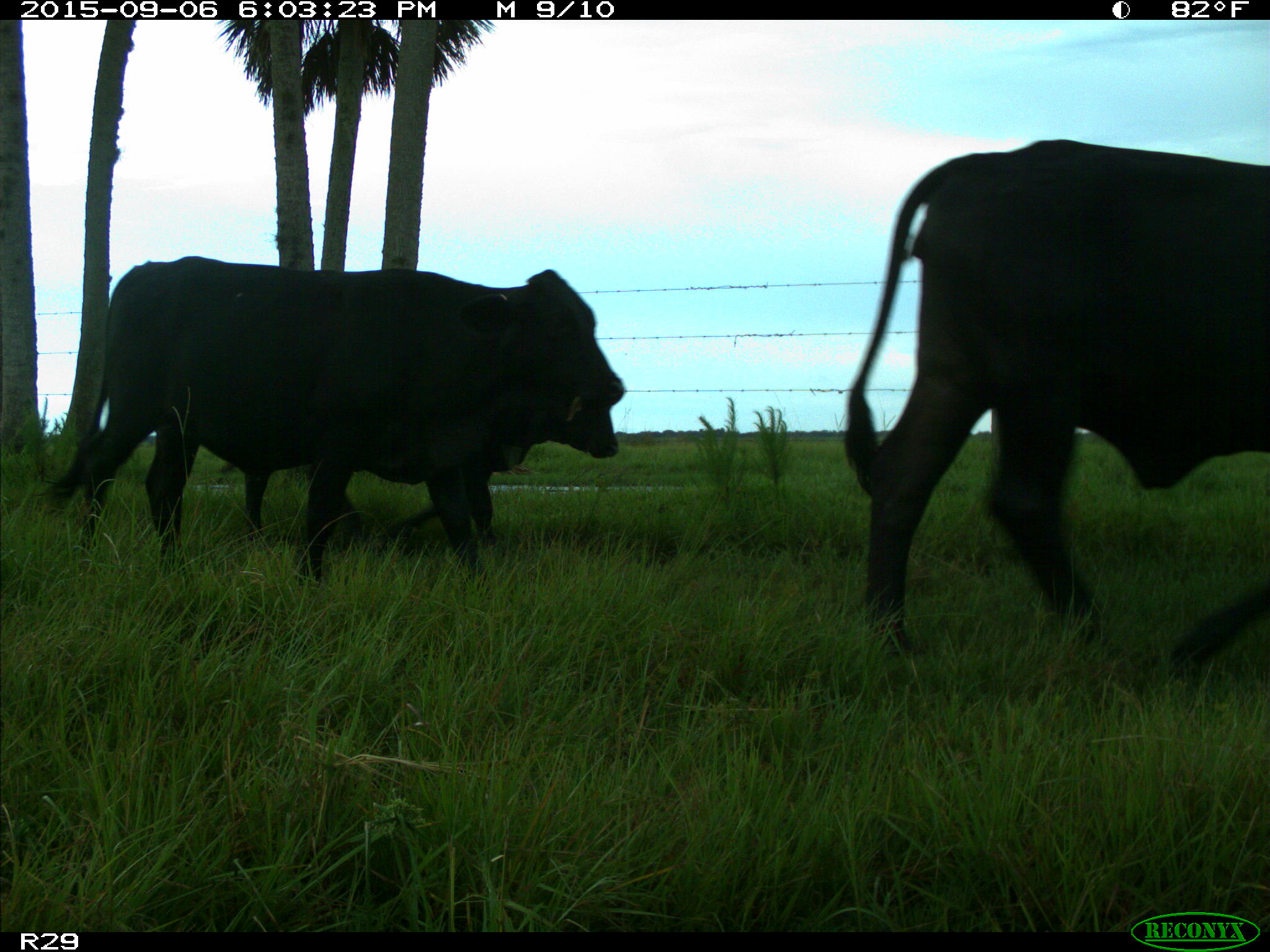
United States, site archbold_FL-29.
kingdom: Animalia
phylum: Chordata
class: Mammalia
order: Artiodactyla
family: Bovidae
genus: Bos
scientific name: Bos taurus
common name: domestic cow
Bos taurus (domestic cow).